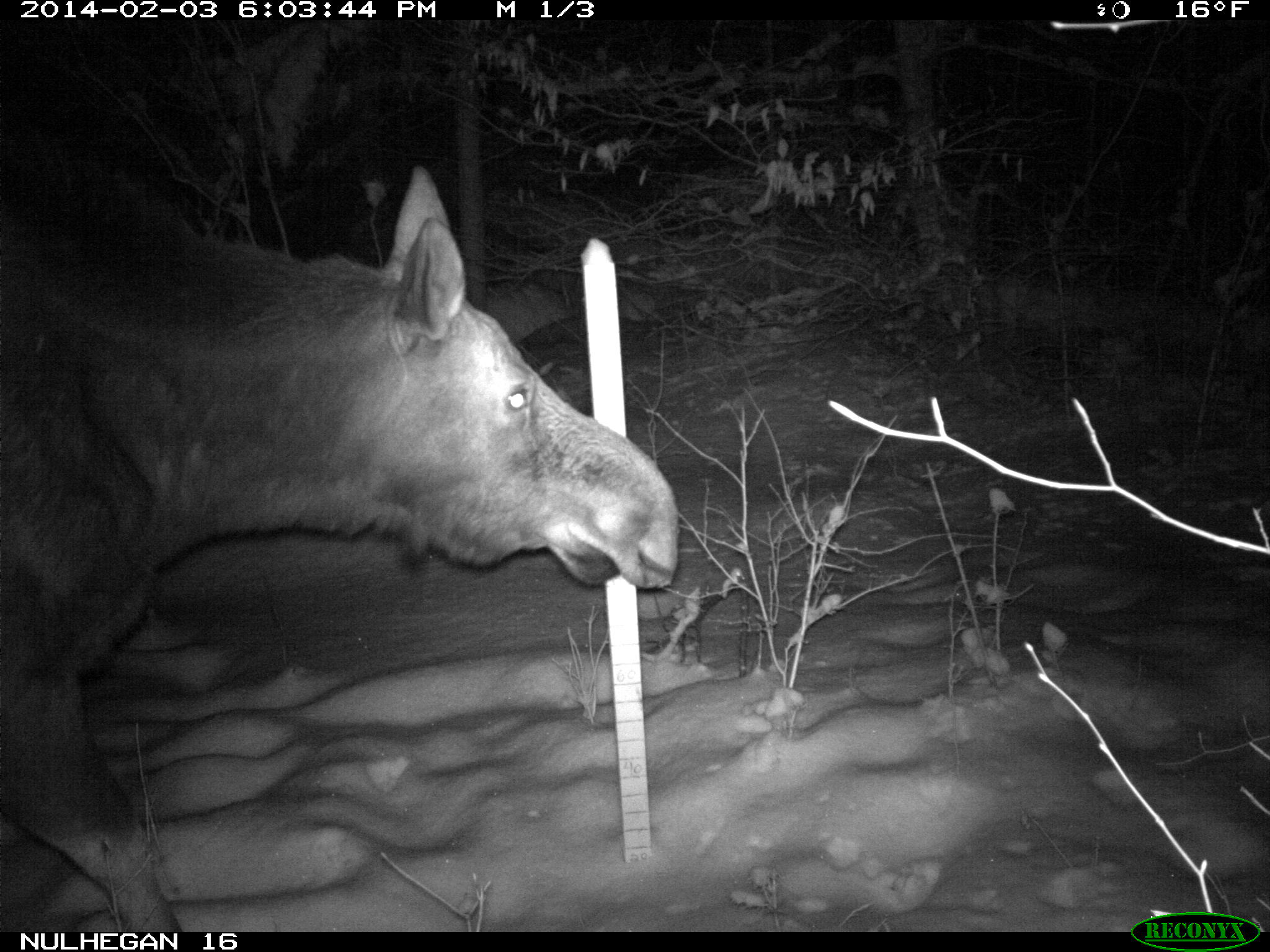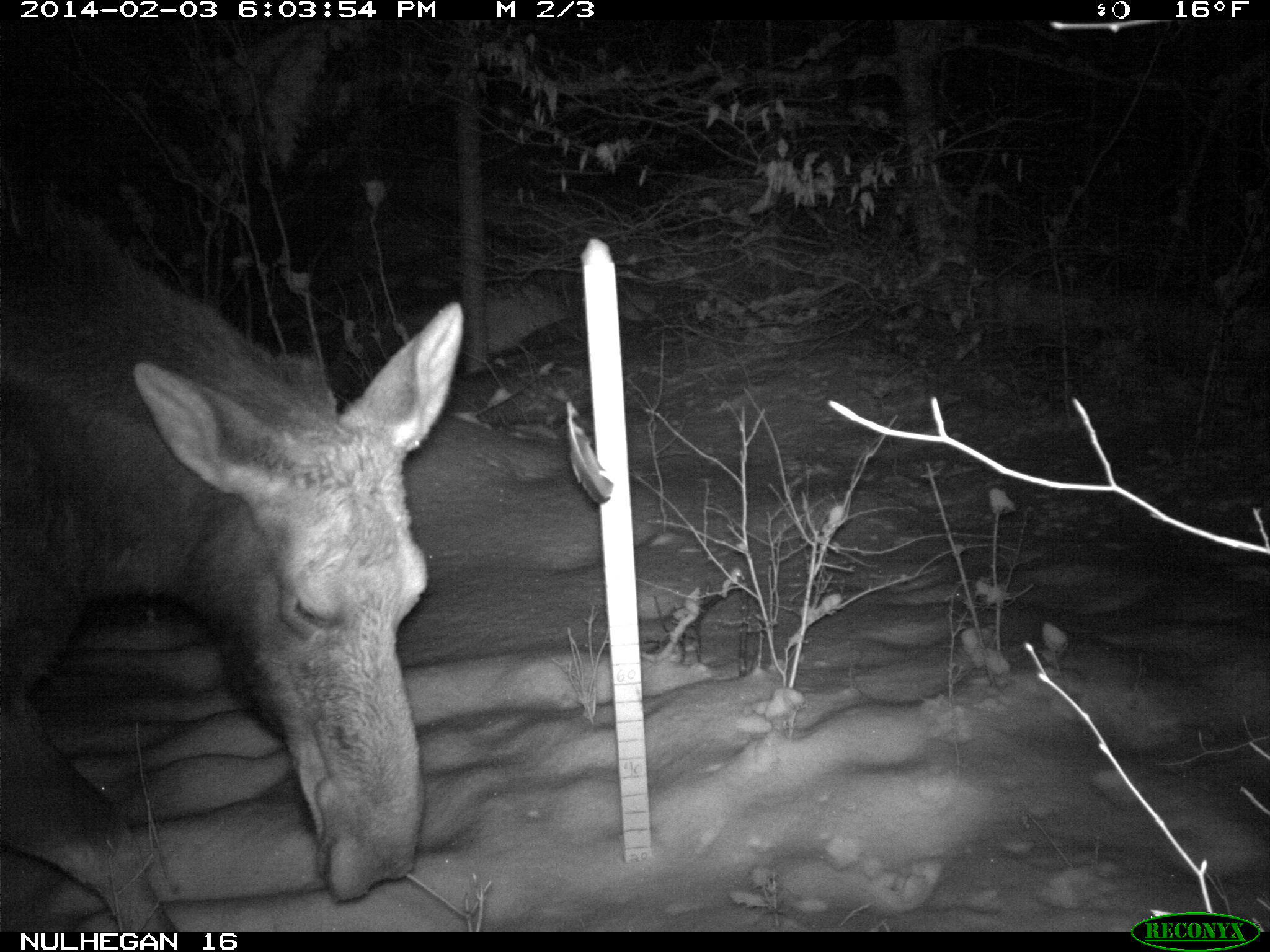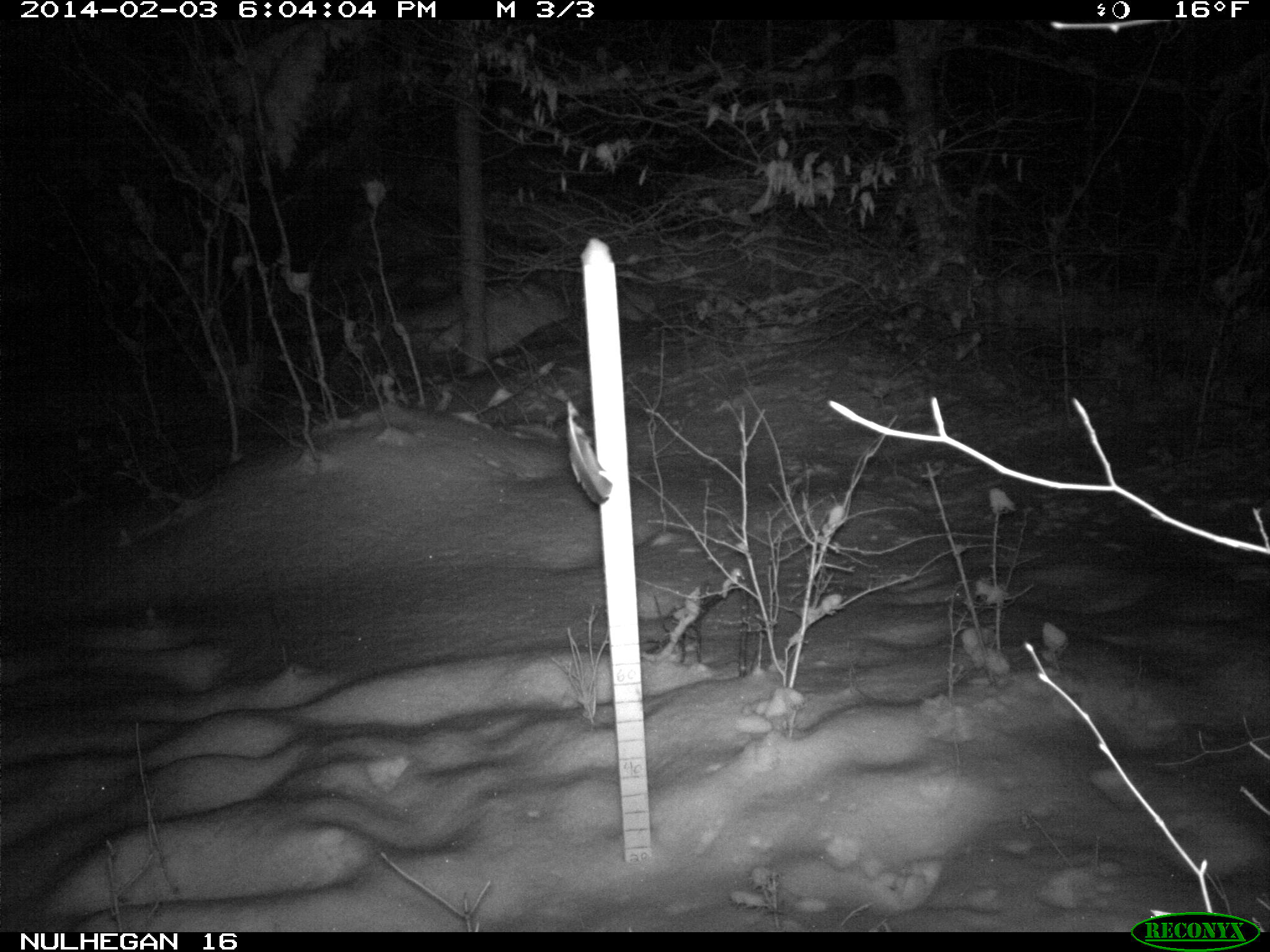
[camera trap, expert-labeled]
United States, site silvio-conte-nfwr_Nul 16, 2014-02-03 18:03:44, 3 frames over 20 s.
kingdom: Animalia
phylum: Chordata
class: Mammalia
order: Artiodactyla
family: Cervidae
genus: Alces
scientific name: Alces alces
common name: moose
Moose (Alces alces).